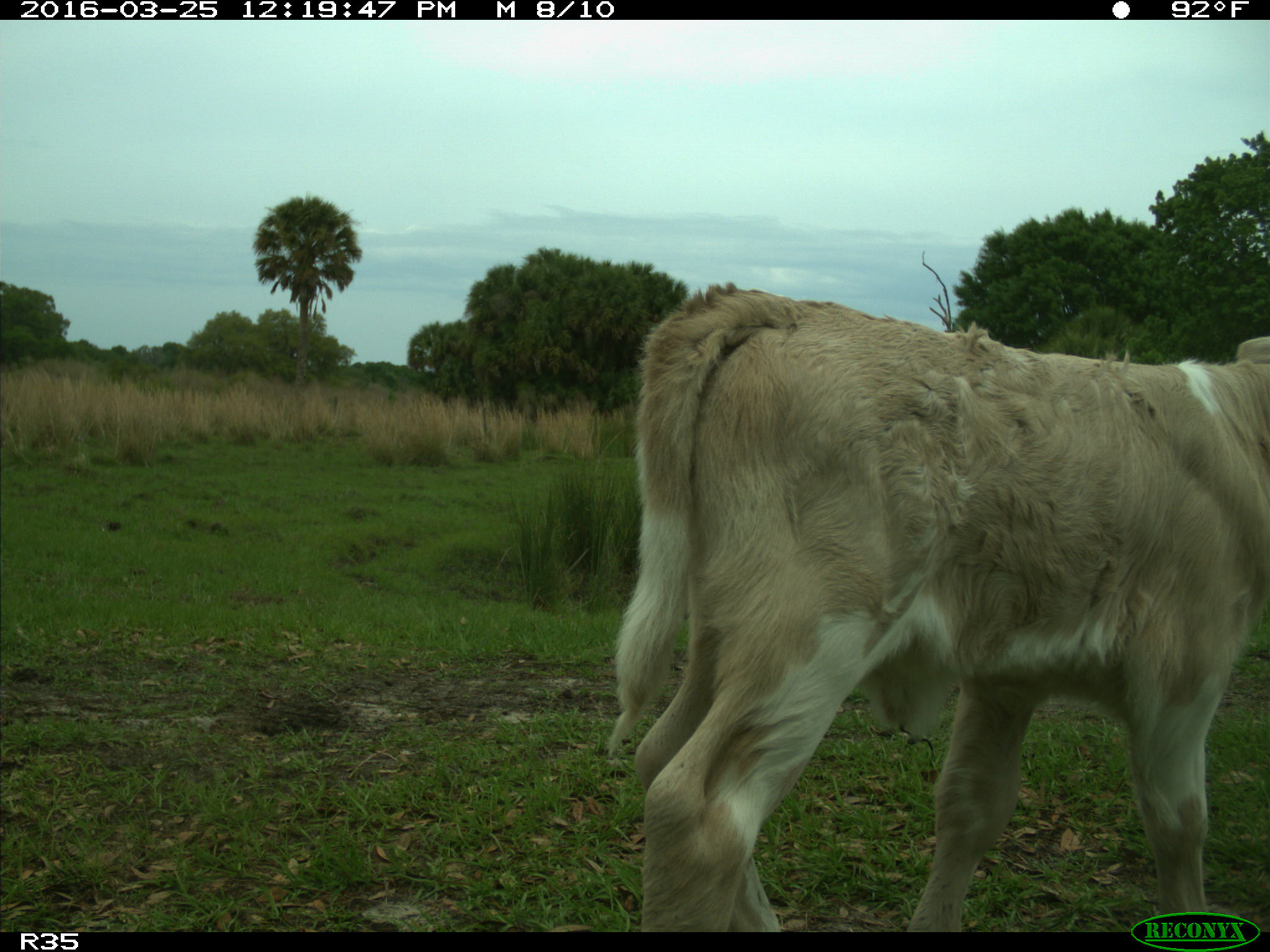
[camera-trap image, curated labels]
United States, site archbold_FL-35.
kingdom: Animalia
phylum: Chordata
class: Mammalia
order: Artiodactyla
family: Bovidae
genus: Bos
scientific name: Bos taurus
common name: domestic cow